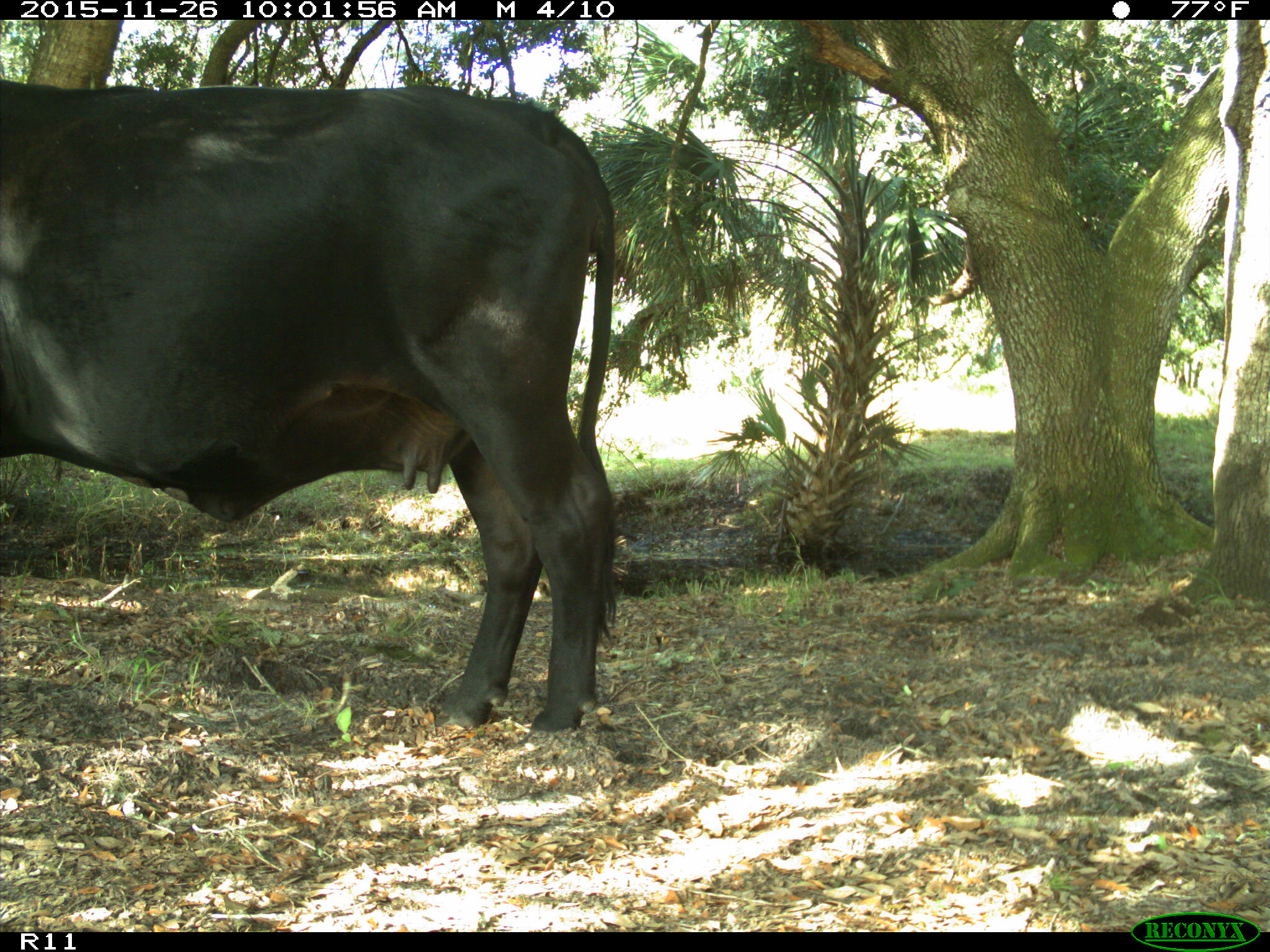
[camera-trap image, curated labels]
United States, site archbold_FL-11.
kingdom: Animalia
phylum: Chordata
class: Mammalia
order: Artiodactyla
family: Bovidae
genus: Bos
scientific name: Bos taurus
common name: domestic cow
Bos taurus (domestic cow).